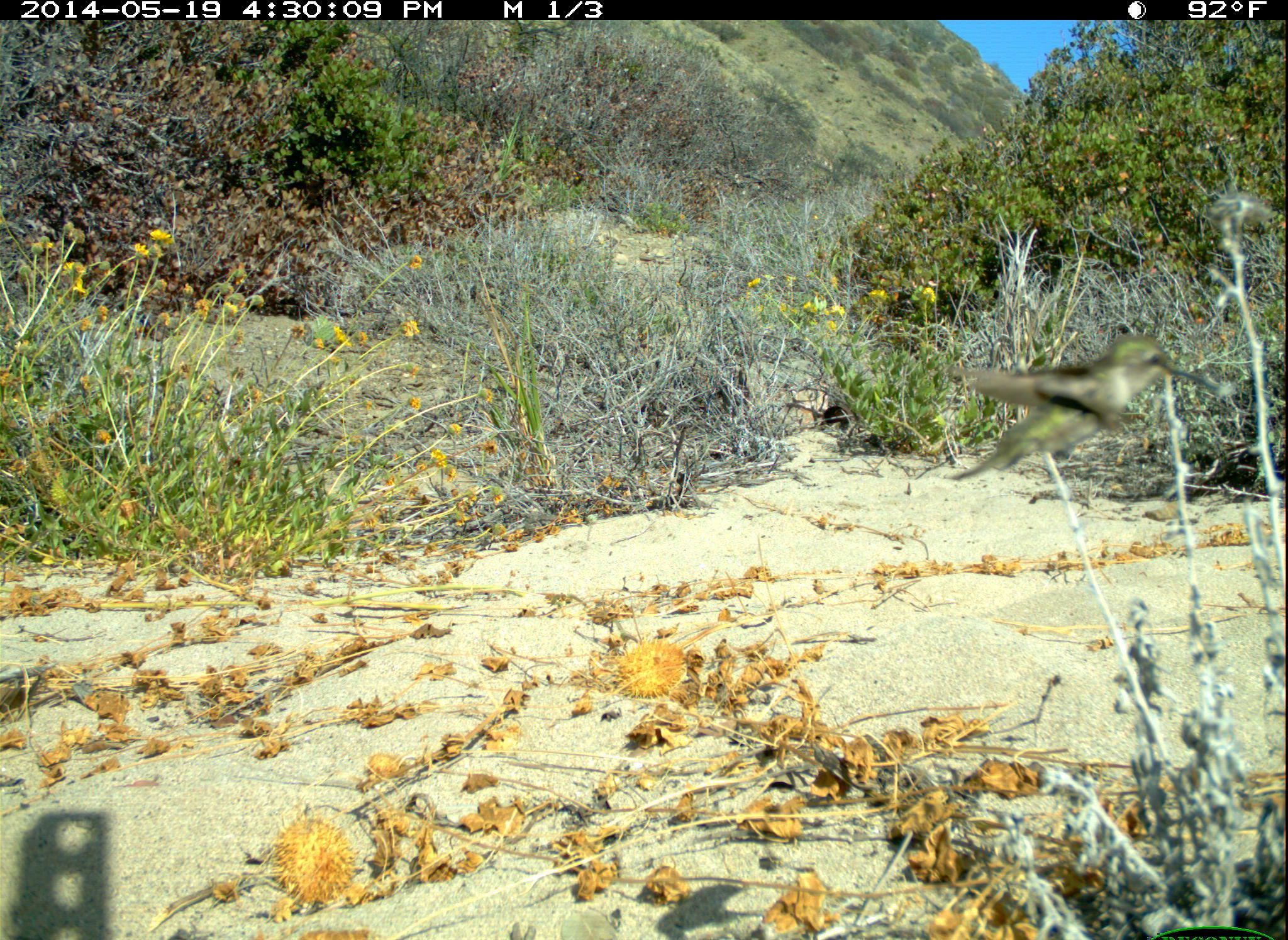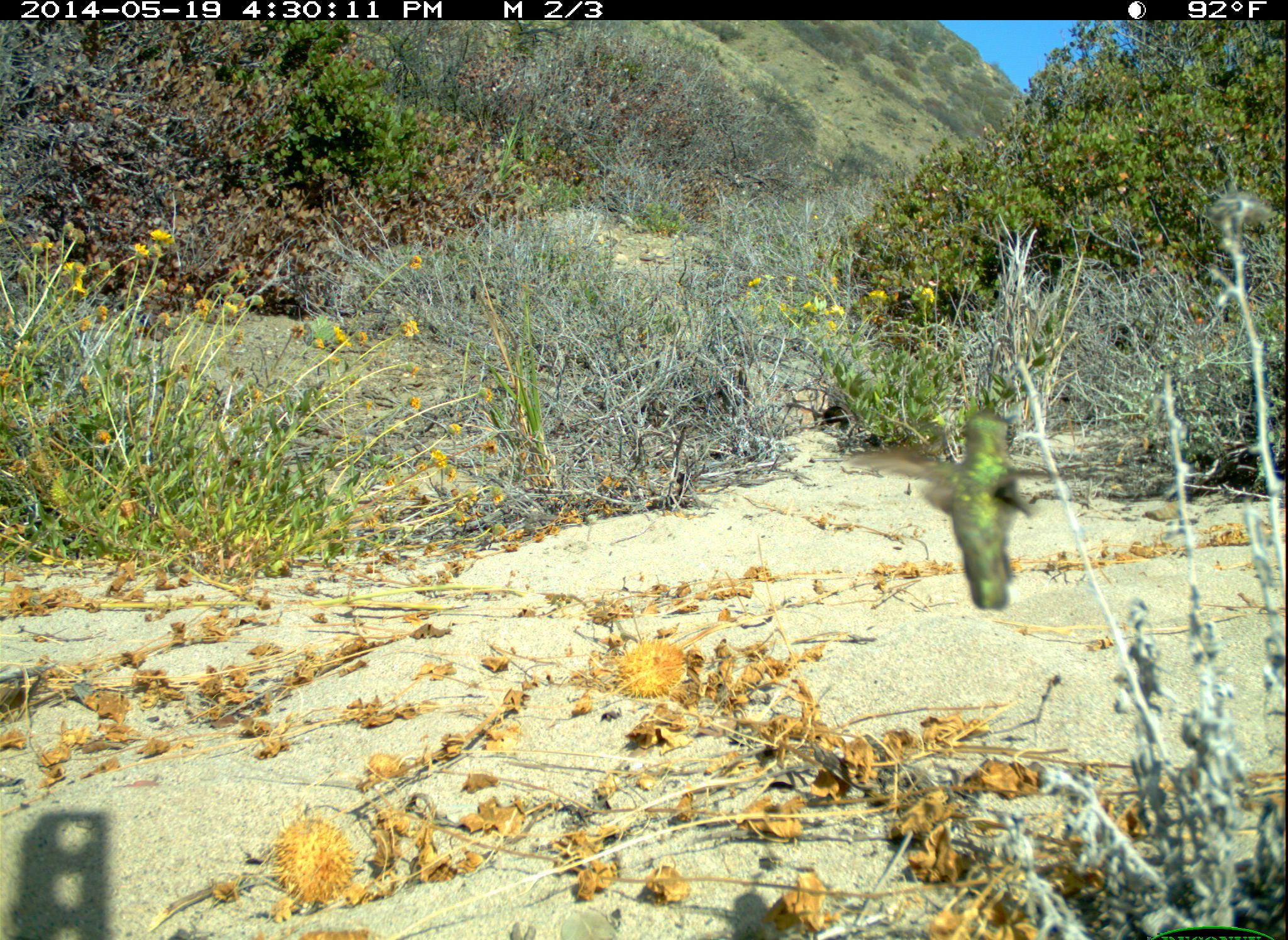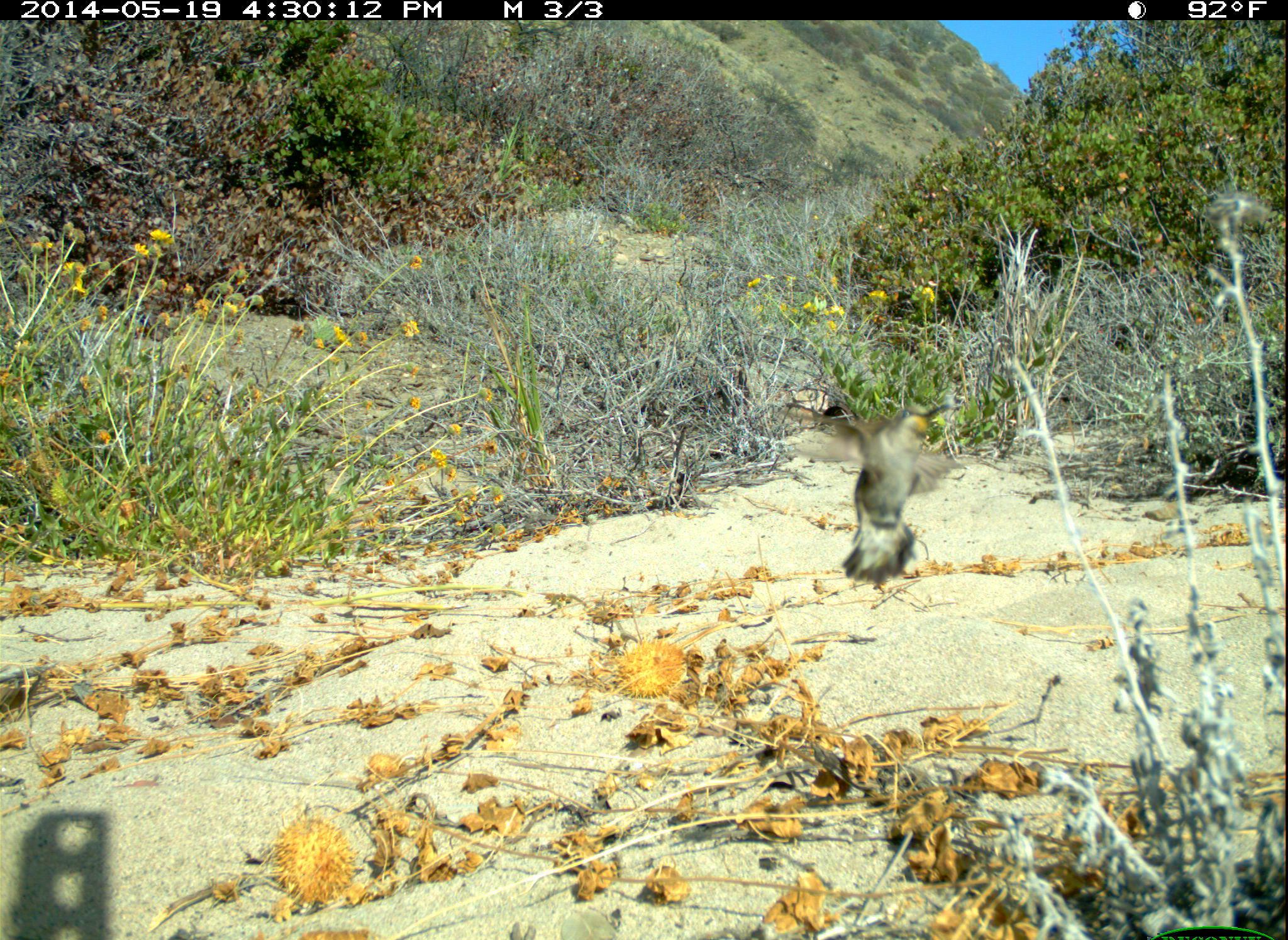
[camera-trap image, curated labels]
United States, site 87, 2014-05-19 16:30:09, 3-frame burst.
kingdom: Animalia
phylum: Chordata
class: Aves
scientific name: Aves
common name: bird